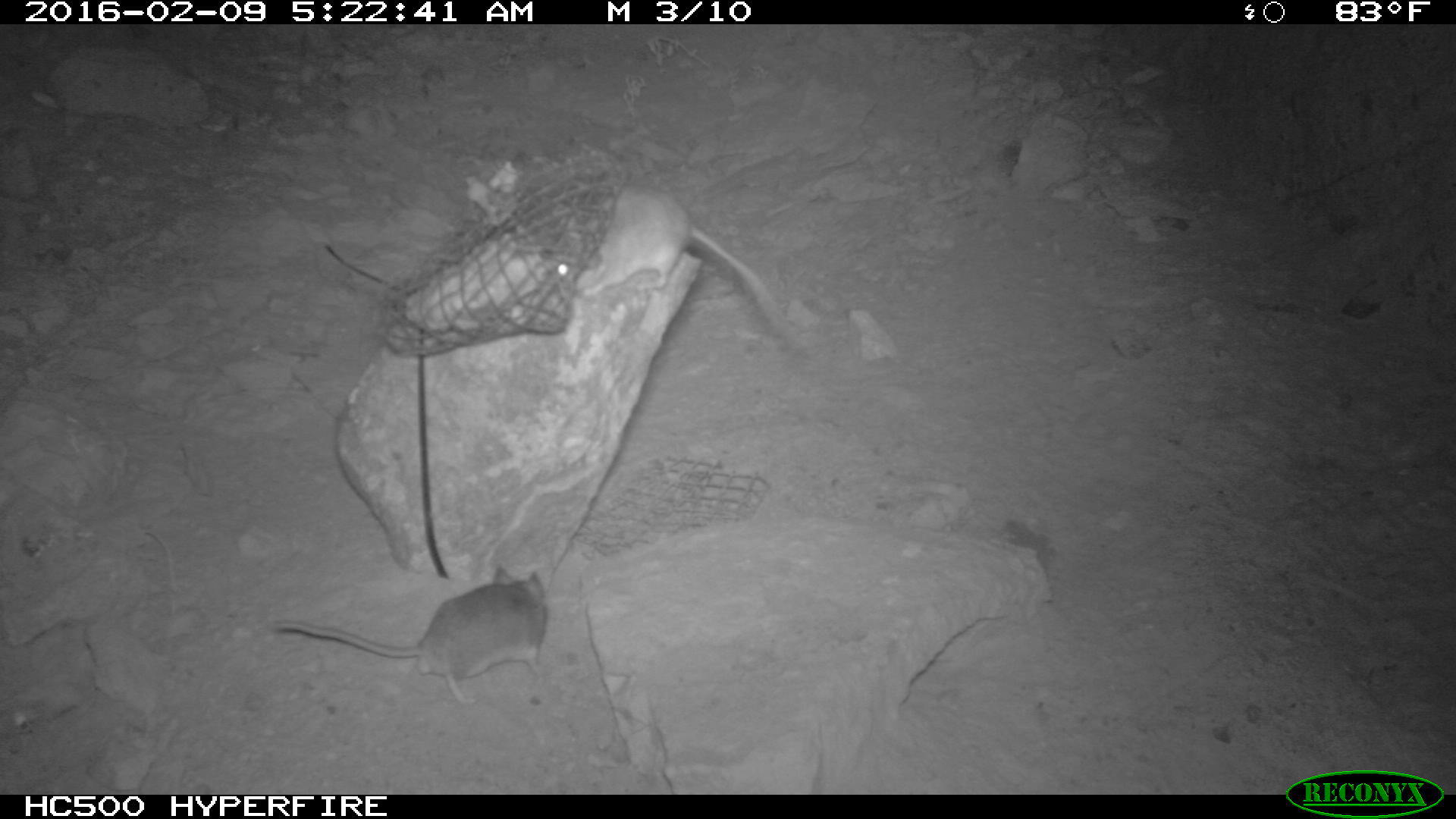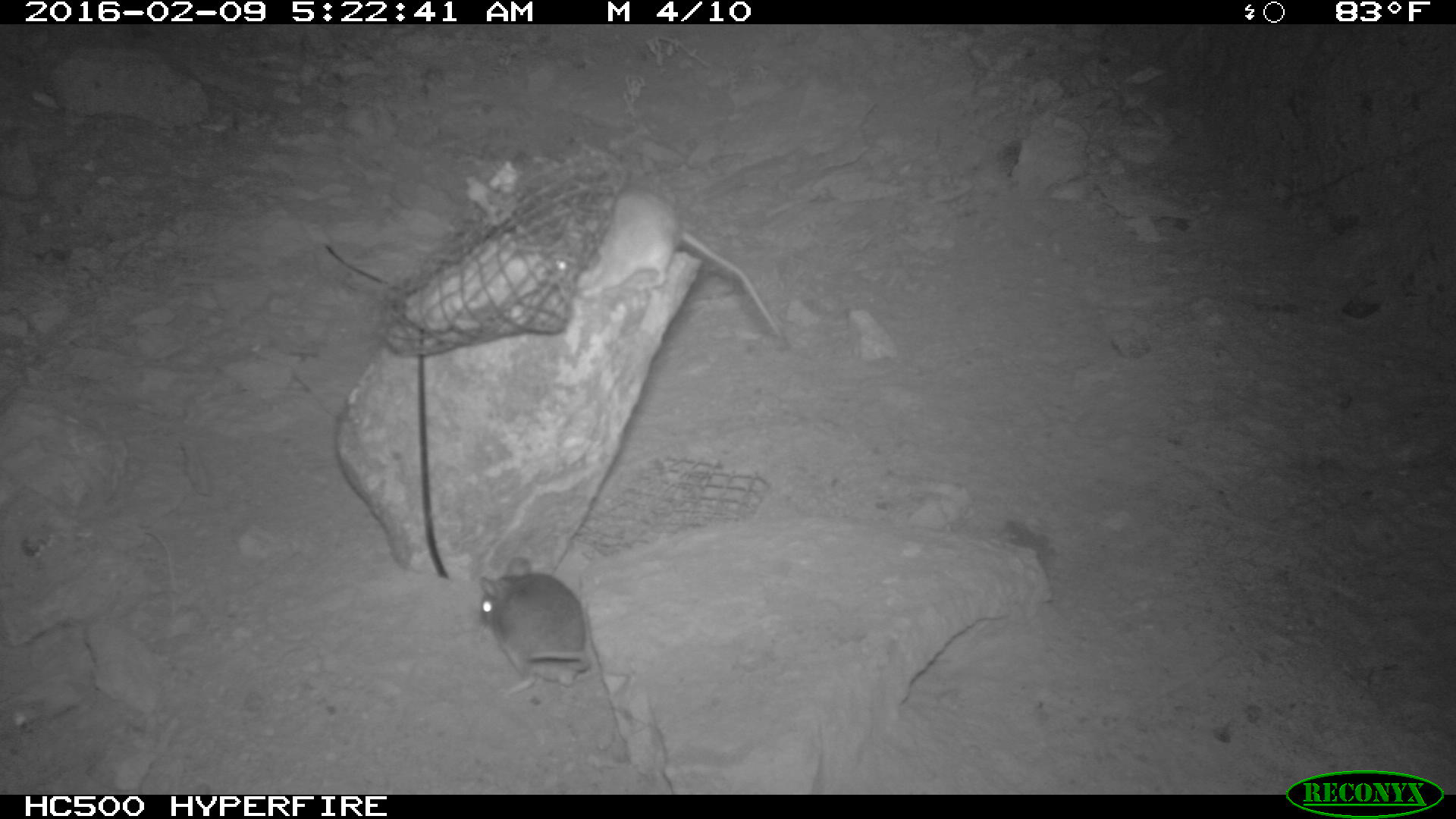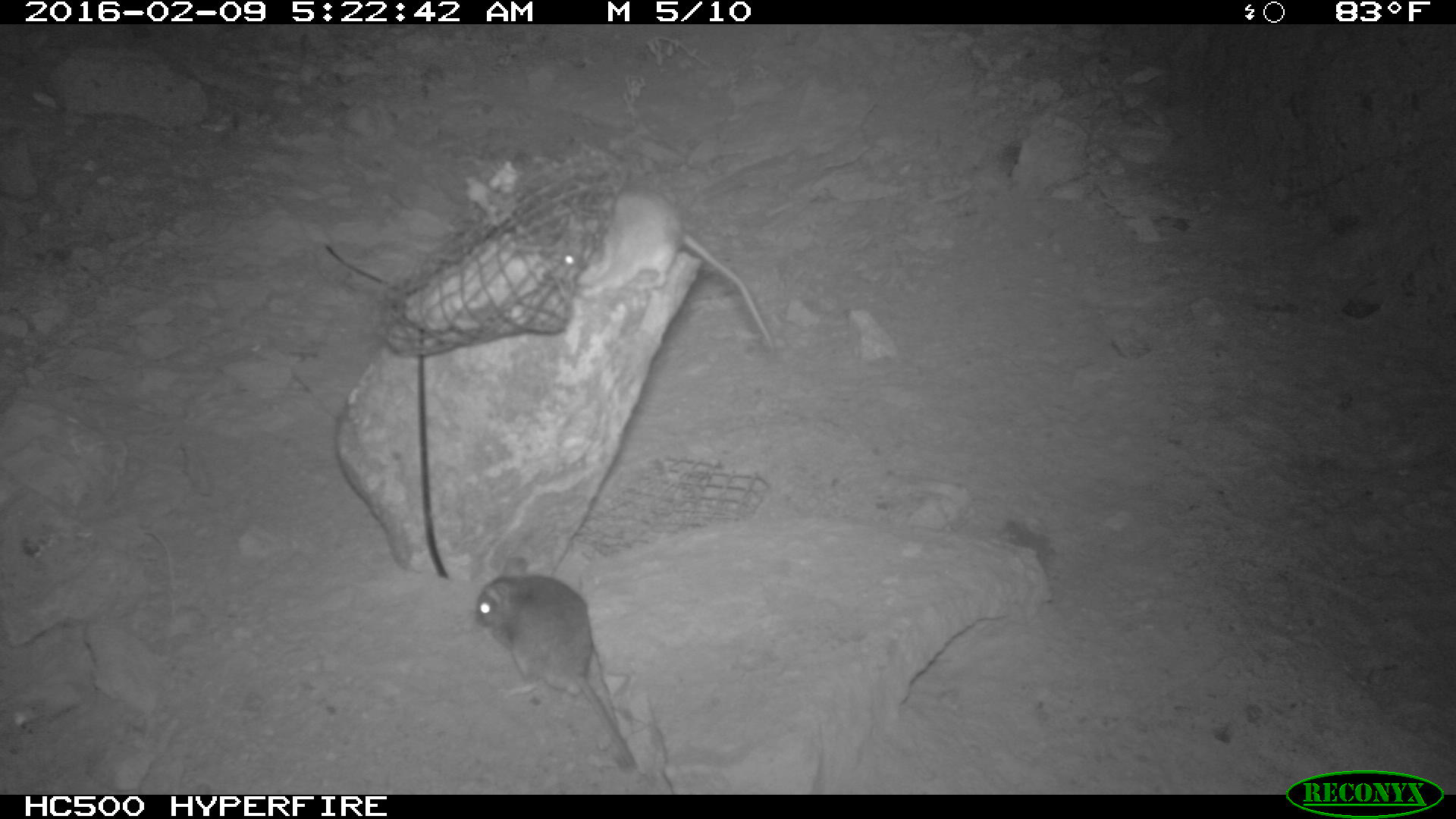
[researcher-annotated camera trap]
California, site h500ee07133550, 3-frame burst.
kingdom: Animalia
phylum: Chordata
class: Mammalia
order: Rodentia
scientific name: Rodentia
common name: rodent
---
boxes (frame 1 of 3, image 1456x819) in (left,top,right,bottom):
rodent: (550,182,798,342); (268,566,547,704)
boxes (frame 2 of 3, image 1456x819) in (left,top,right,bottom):
rodent: (554,189,783,338); (475,554,593,697)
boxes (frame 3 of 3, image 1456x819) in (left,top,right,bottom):
rodent: (552,187,773,351); (476,557,635,770)